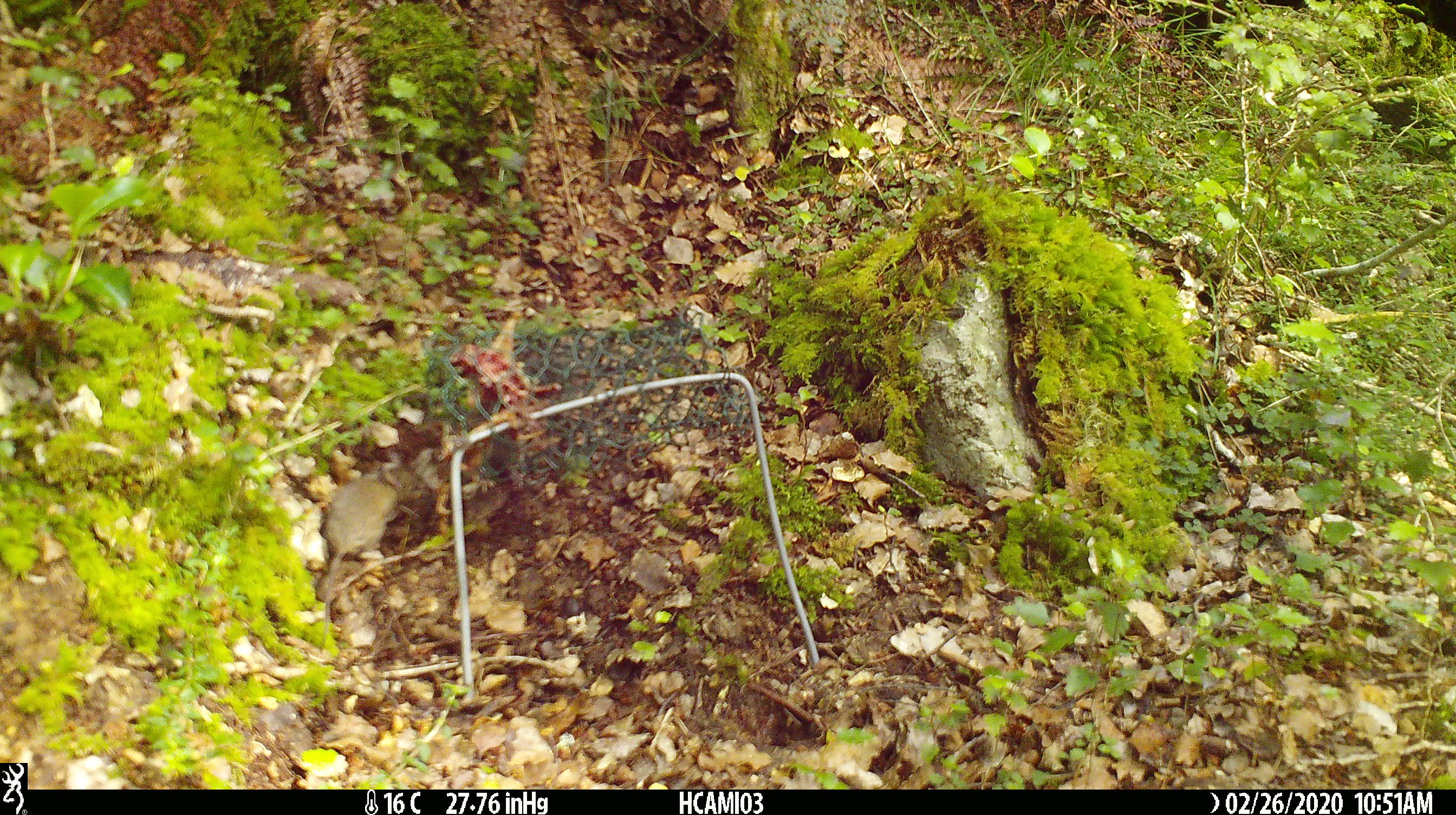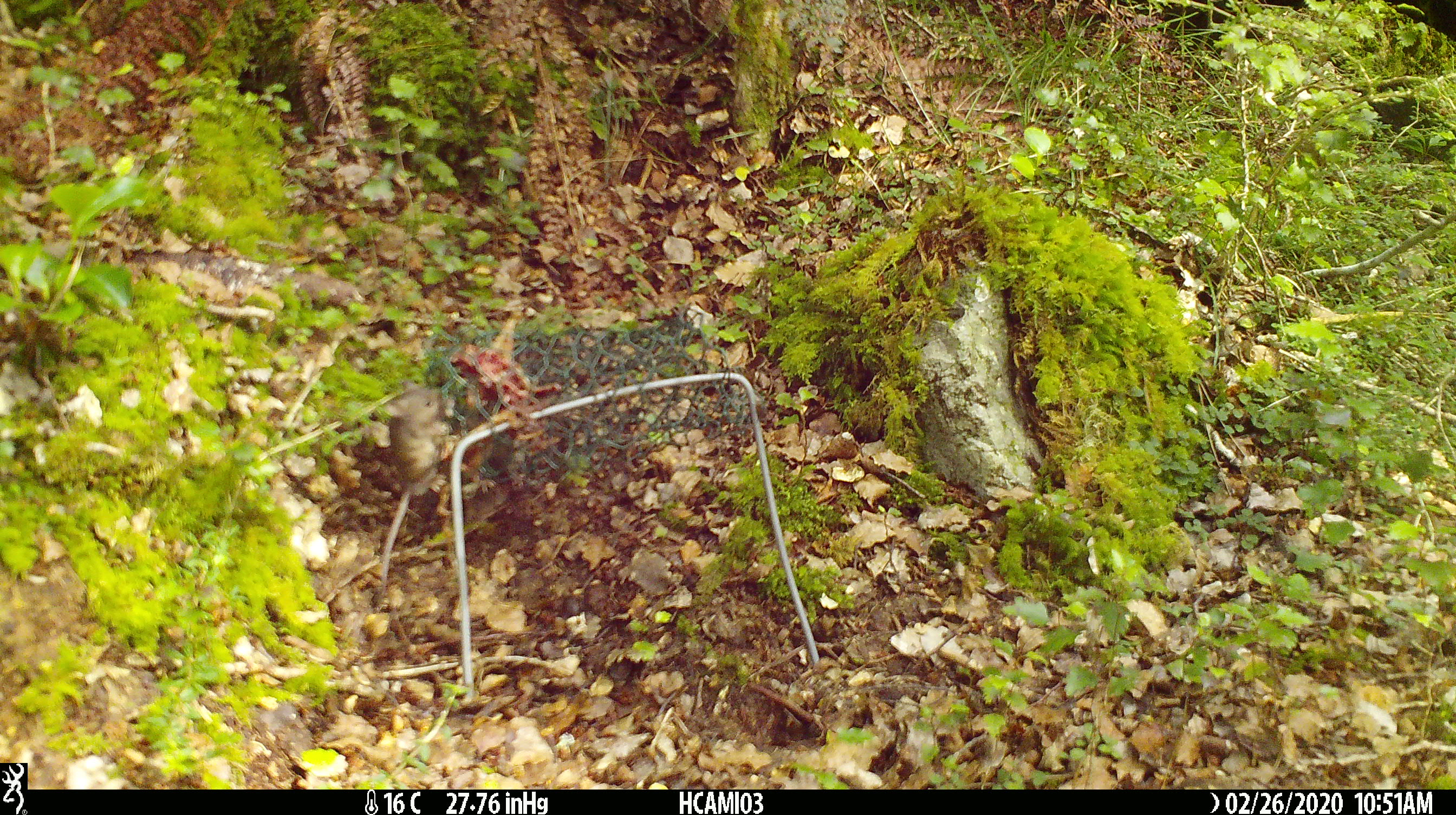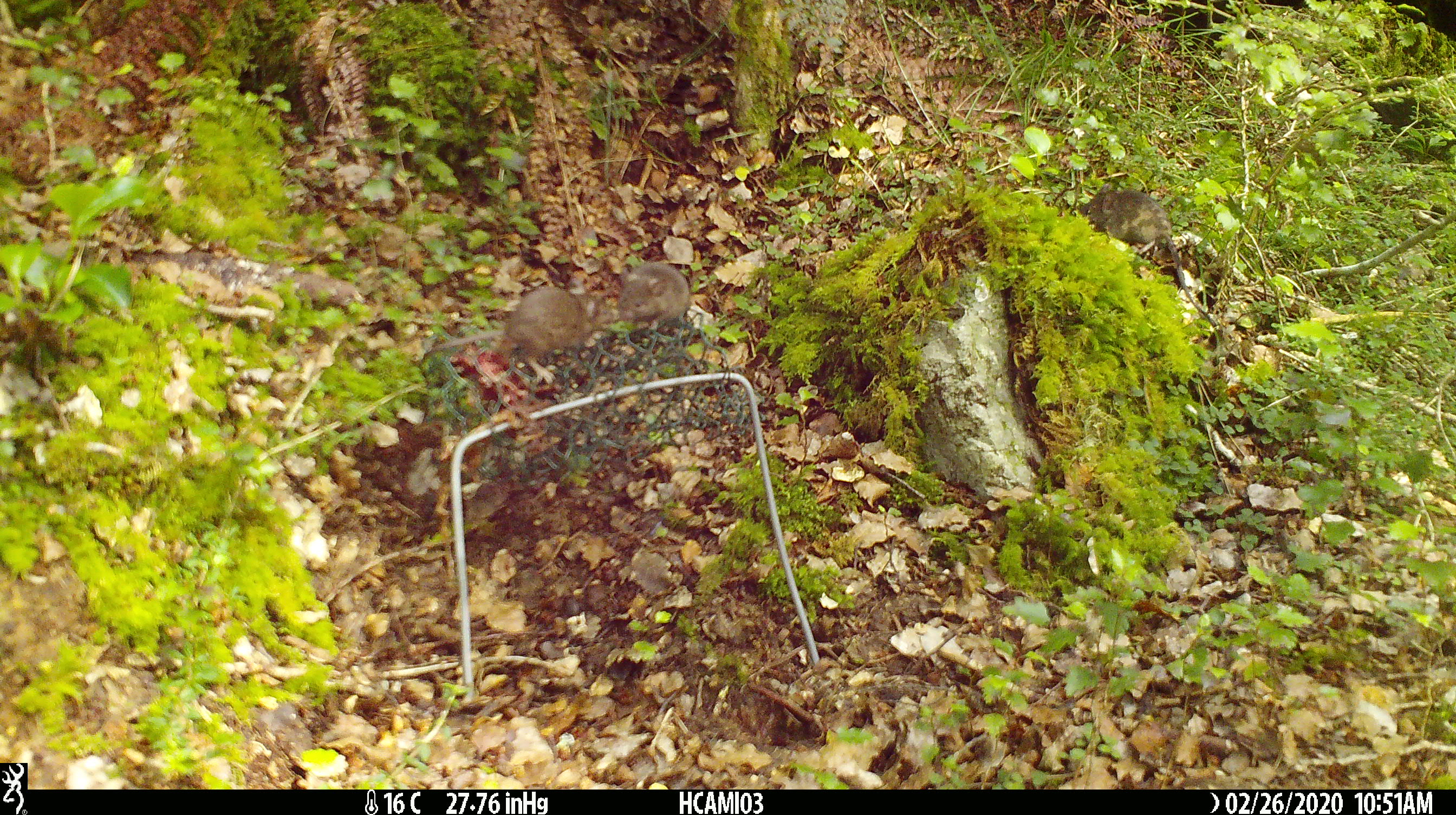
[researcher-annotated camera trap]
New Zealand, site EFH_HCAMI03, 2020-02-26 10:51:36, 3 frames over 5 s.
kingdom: Animalia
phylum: Chordata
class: Mammalia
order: Rodentia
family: Muridae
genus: Mus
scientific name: Mus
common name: mouse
Mouse (Mus).